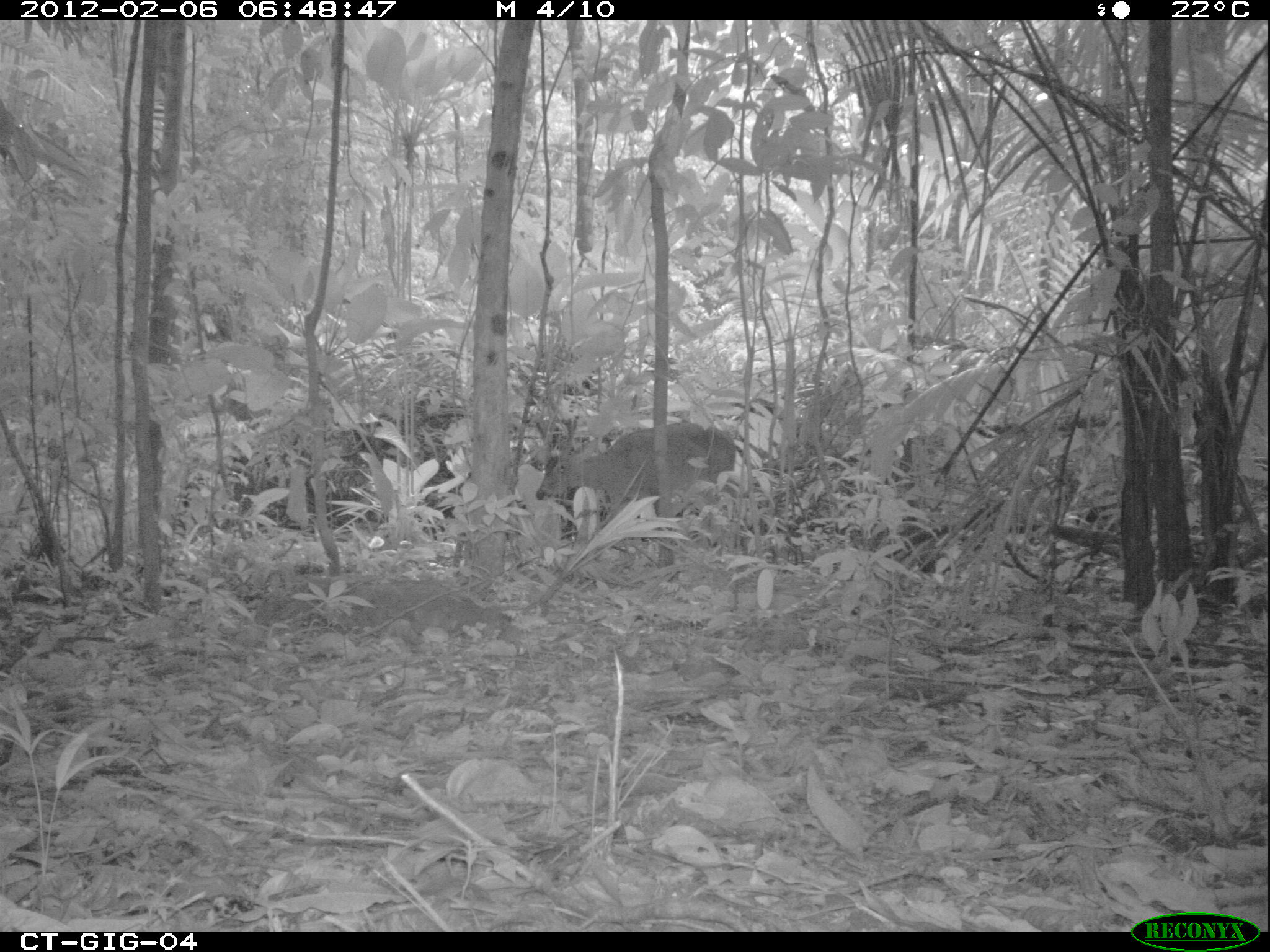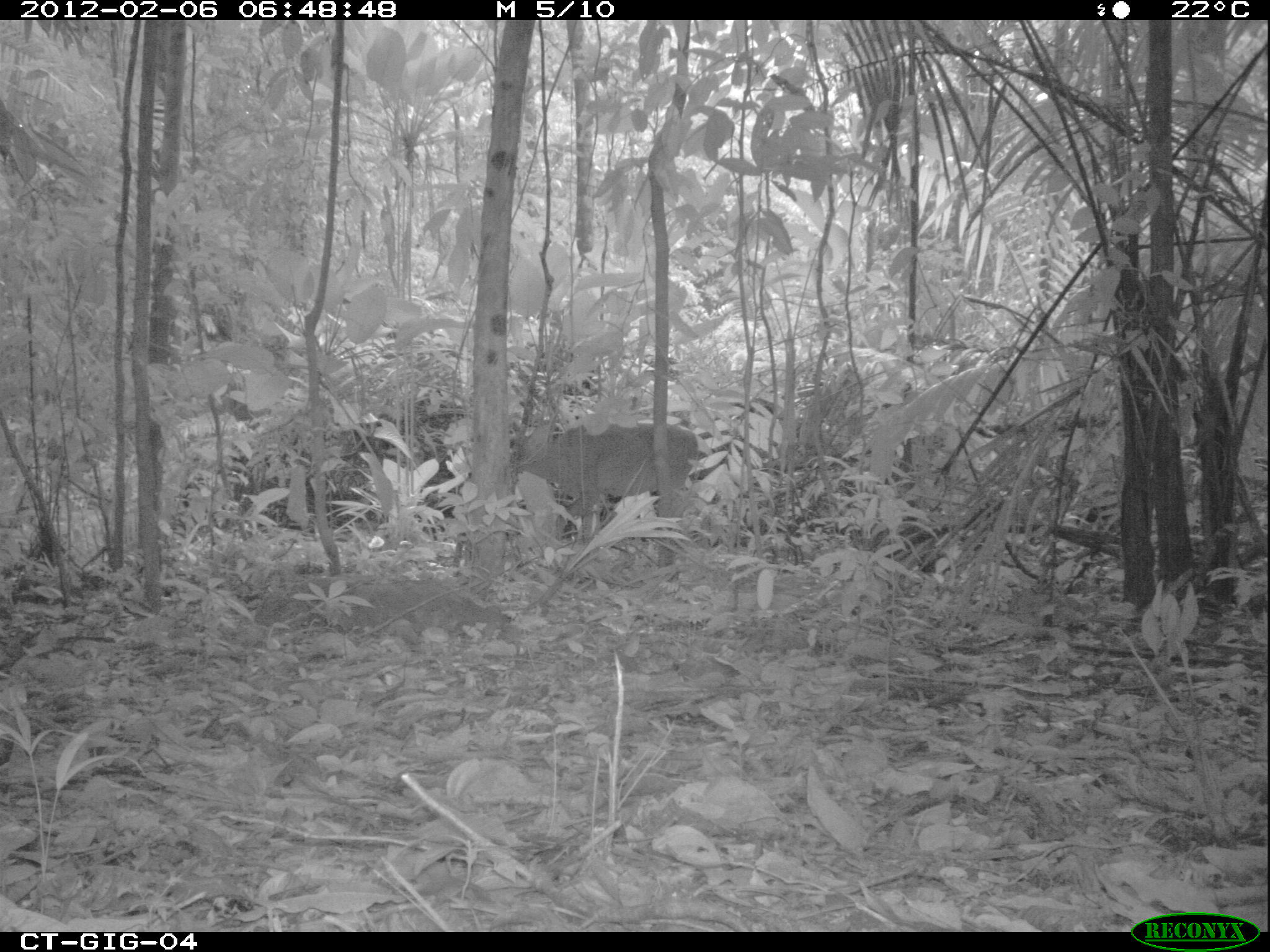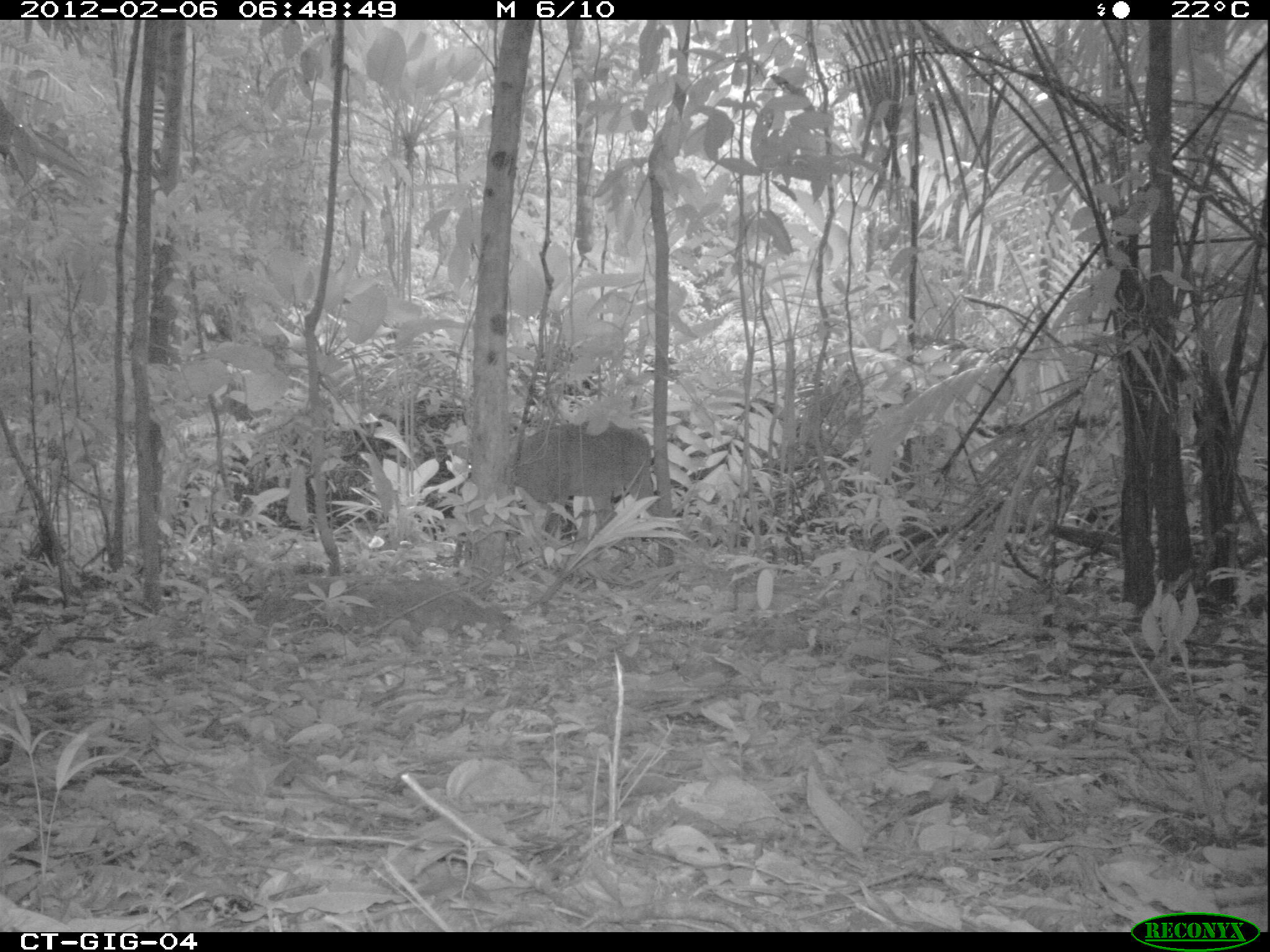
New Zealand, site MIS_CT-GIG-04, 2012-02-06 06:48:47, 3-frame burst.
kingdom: Animalia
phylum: Chordata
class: Mammalia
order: Artiodactyla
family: Cervidae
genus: Odocoileus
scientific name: Odocoileus virginianus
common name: white-tailed deer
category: white tailed deer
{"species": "white tailed deer (white-tailed deer) (Odocoileus virginianus)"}